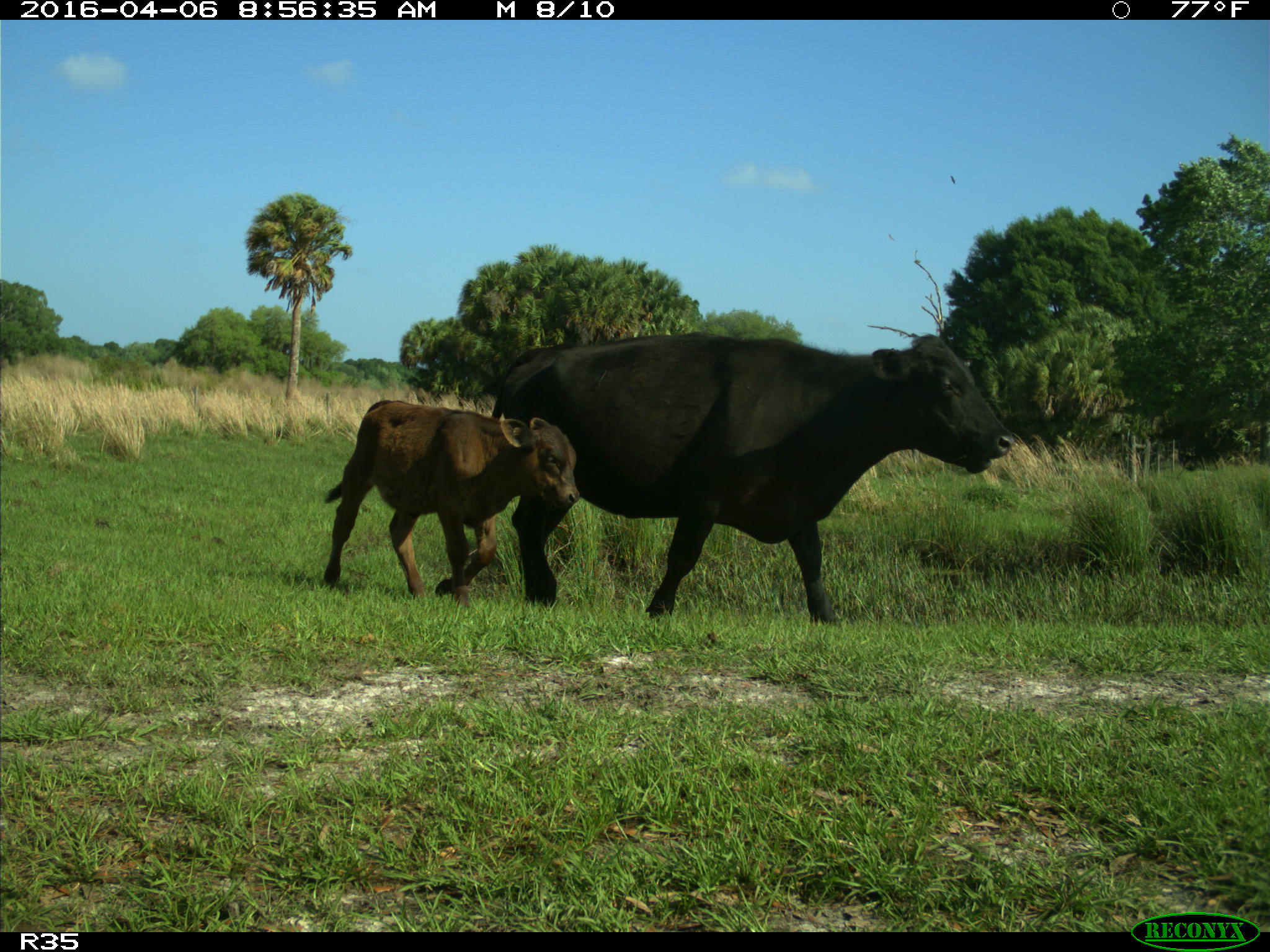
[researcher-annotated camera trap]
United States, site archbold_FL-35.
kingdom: Animalia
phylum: Chordata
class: Mammalia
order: Artiodactyla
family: Bovidae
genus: Bos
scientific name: Bos taurus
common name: domestic cow